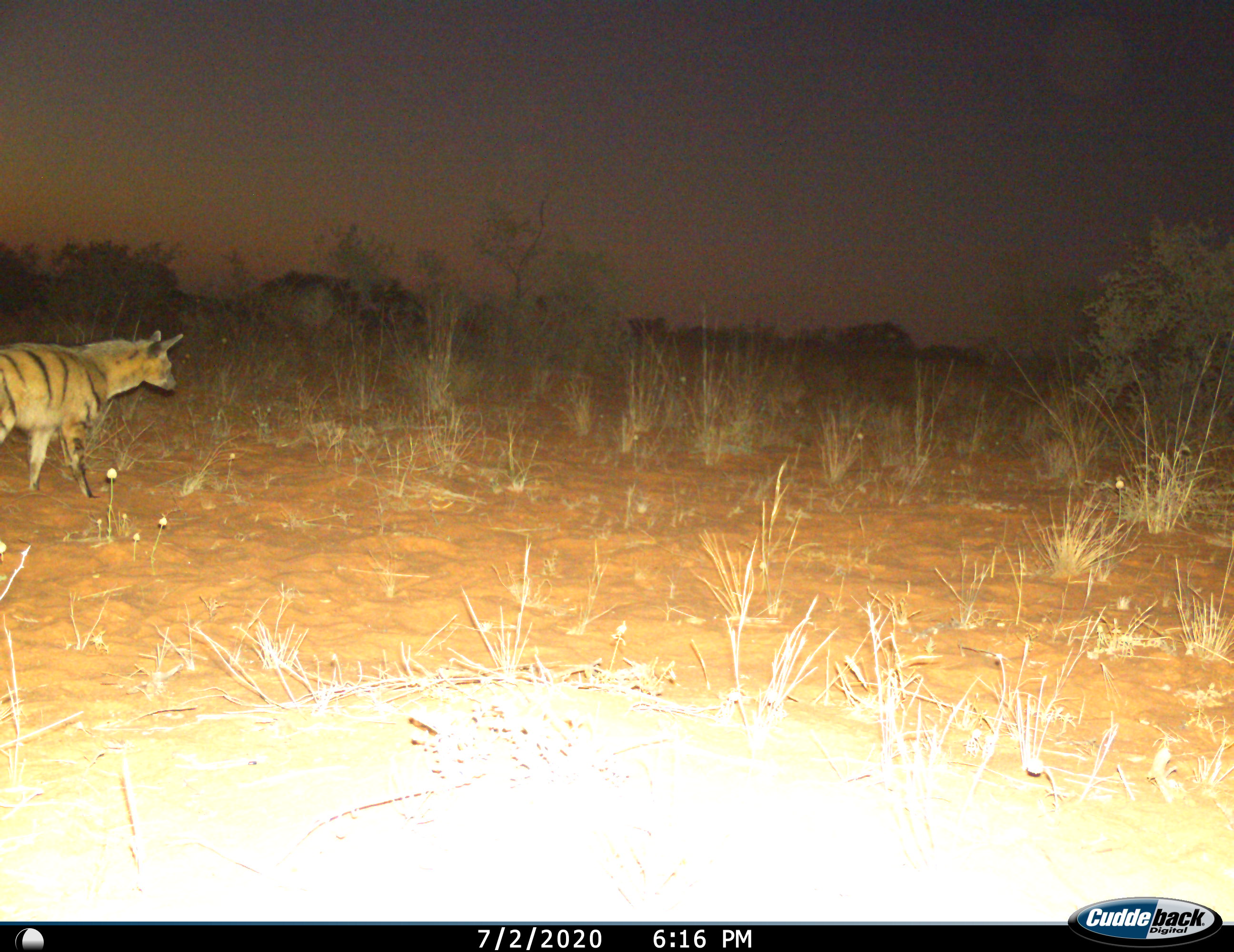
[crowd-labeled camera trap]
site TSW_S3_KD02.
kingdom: Animalia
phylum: Chordata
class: Mammalia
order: Carnivora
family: Hyaenidae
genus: Proteles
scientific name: Proteles cristatus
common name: aardwolf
Aardwolf (Proteles cristatus), count 1. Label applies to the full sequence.